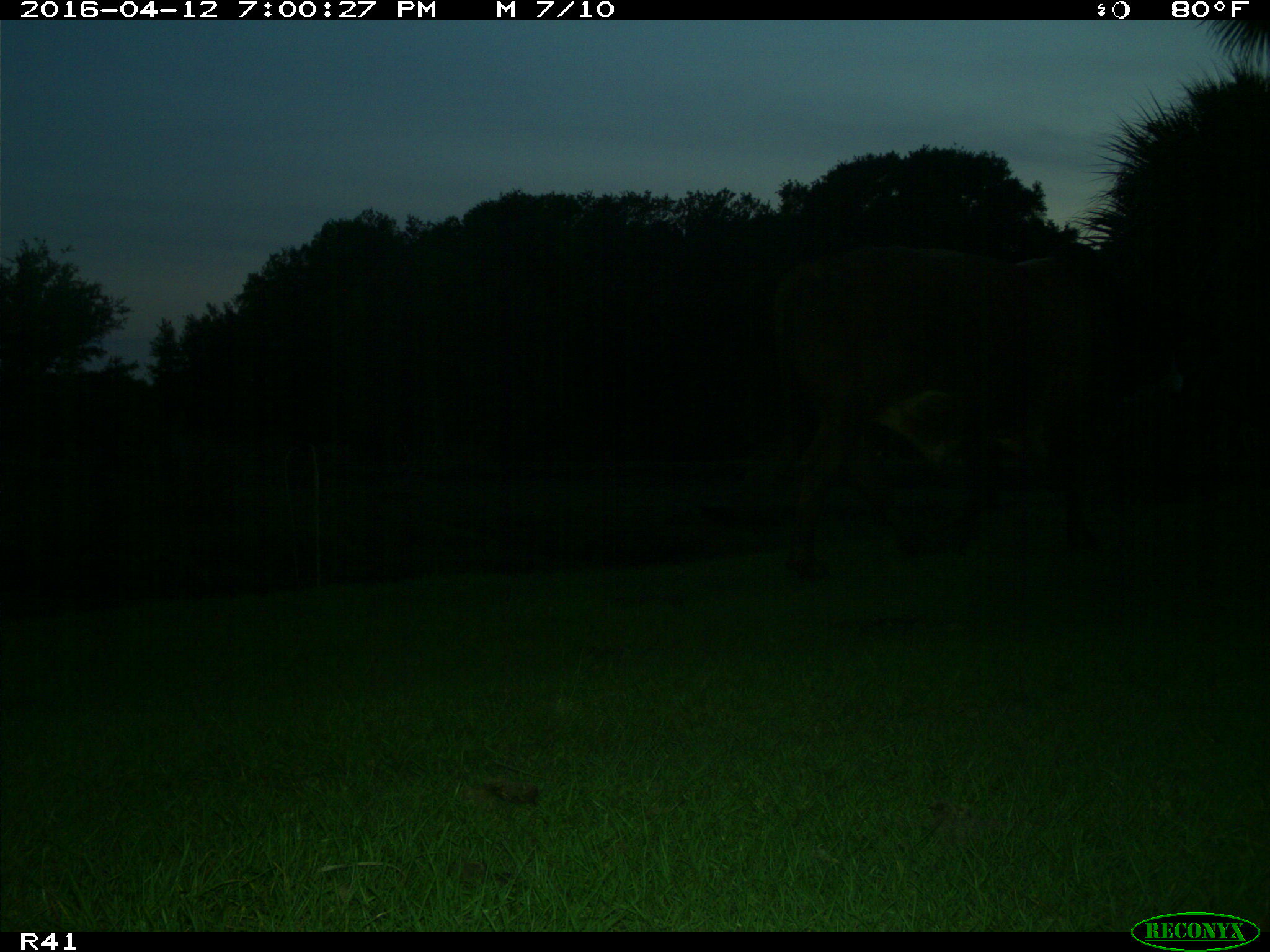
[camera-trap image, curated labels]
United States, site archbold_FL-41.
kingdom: Animalia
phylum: Chordata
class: Mammalia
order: Artiodactyla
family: Bovidae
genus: Bos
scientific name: Bos taurus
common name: domestic cow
Bos taurus (domestic cow).